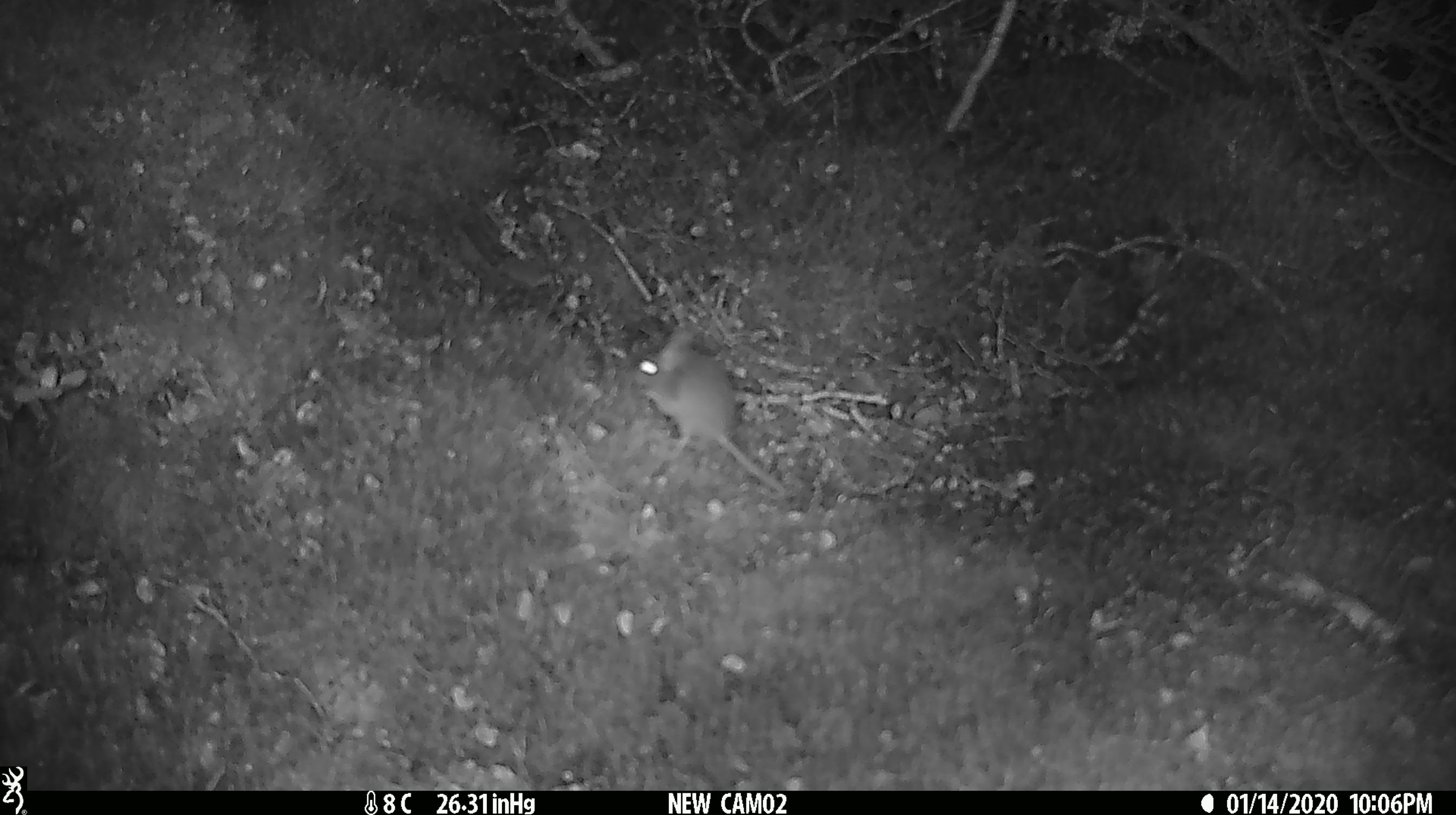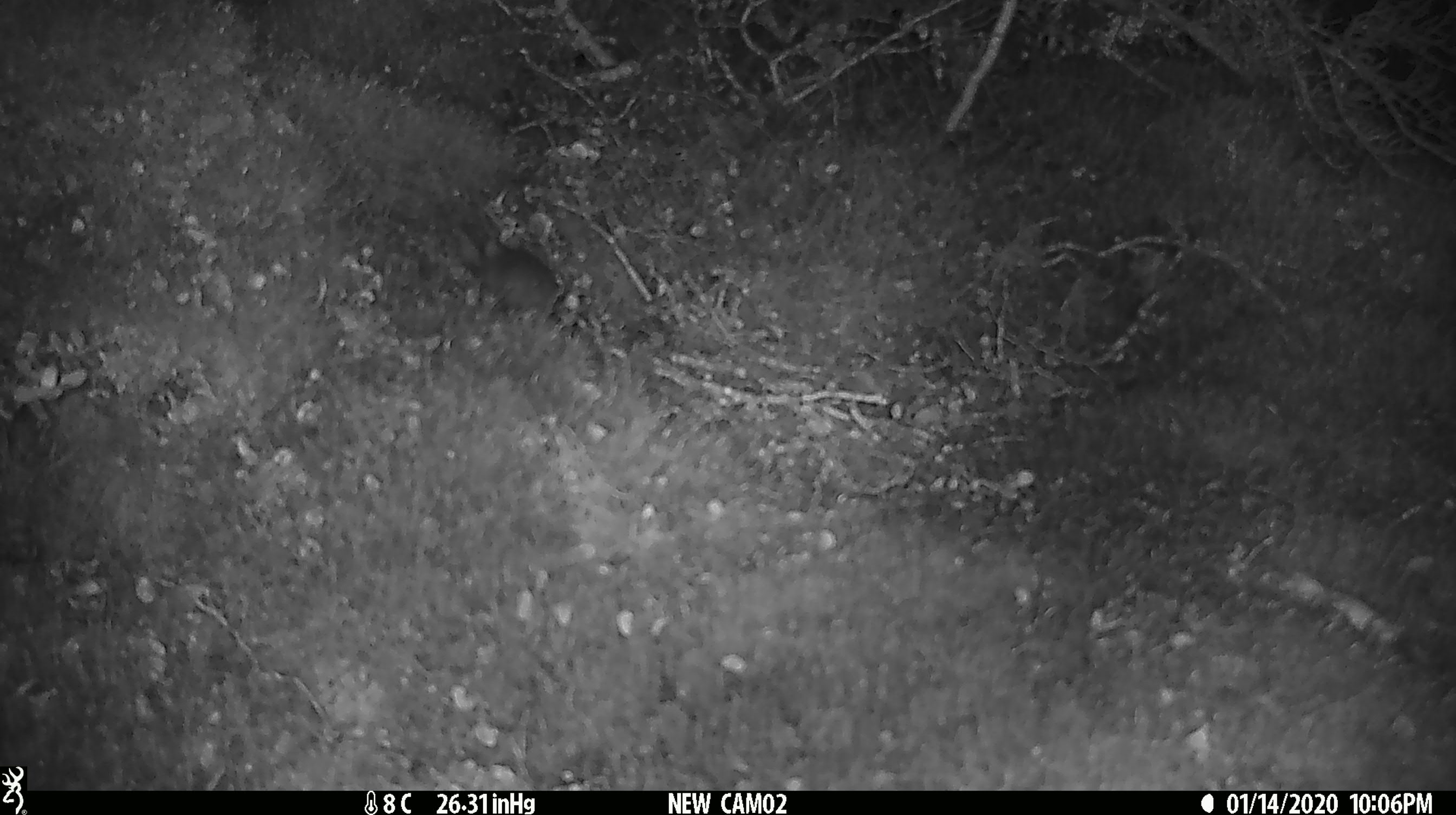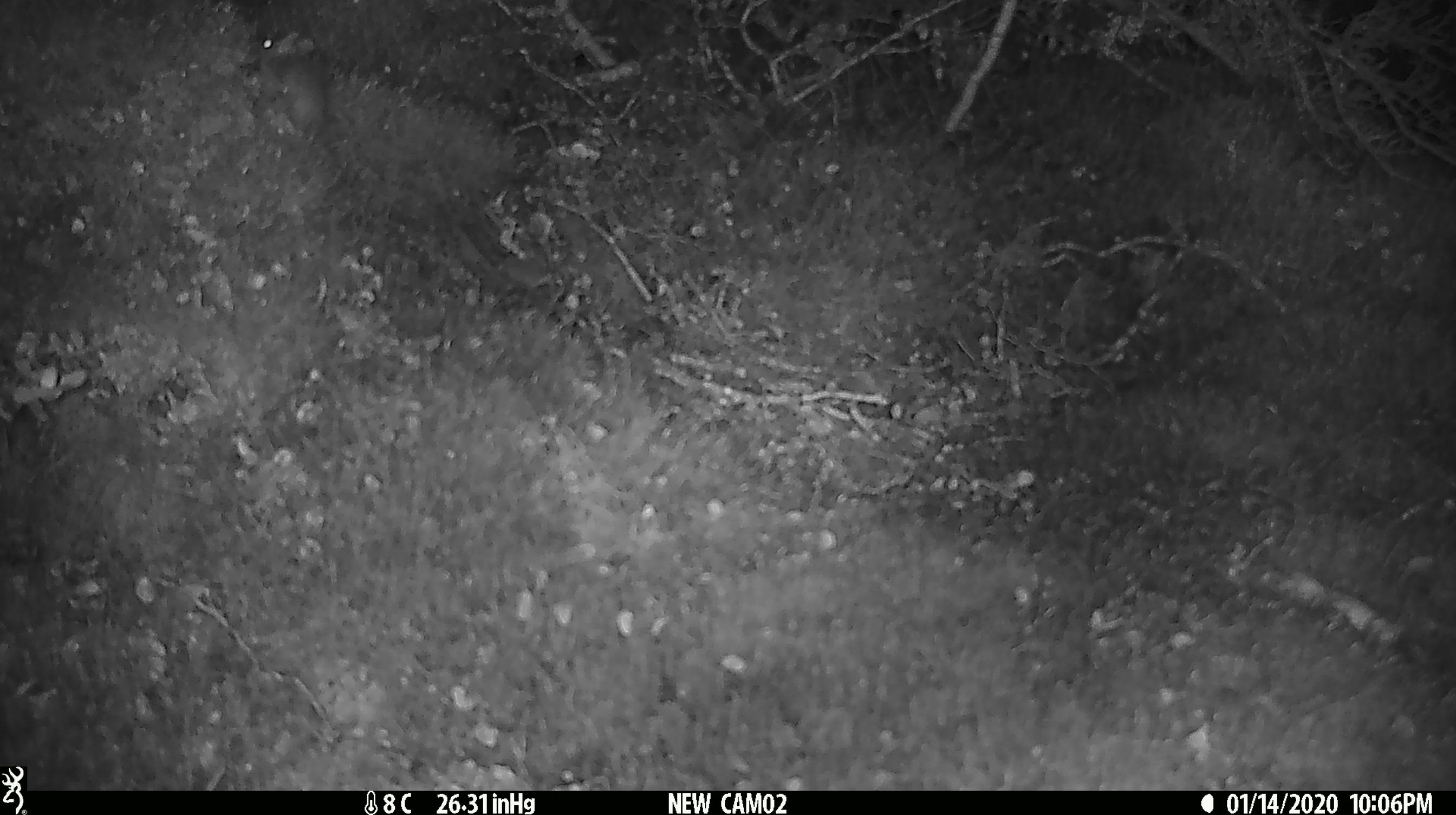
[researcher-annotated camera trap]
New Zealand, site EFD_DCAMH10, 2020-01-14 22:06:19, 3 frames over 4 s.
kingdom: Animalia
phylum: Chordata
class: Mammalia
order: Rodentia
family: Muridae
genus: Mus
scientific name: Mus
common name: mouse